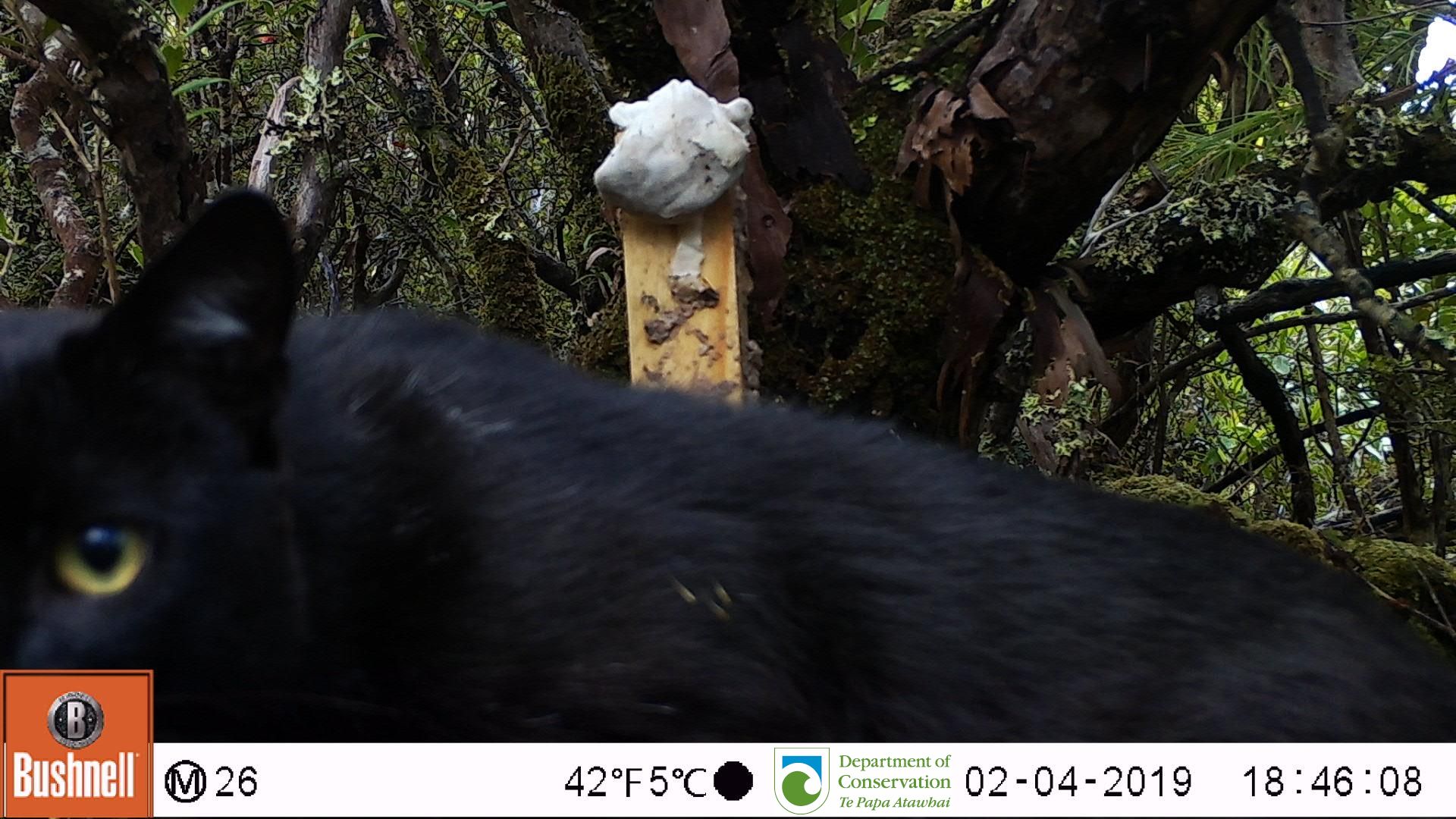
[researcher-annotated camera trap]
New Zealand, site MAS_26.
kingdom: Animalia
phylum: Chordata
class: Mammalia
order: Carnivora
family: Felidae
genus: Felis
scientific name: Felis catus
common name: domestic cat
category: cat